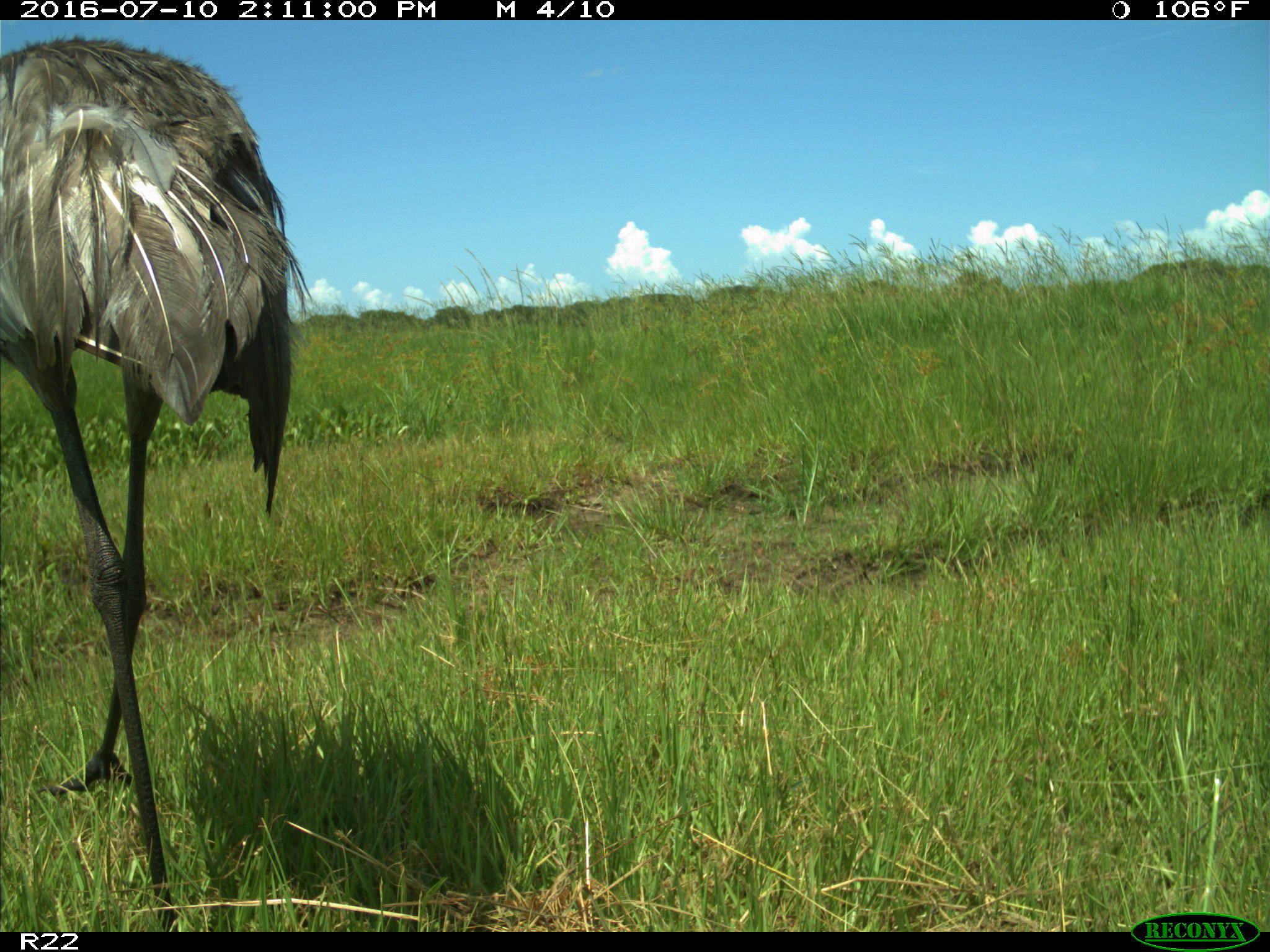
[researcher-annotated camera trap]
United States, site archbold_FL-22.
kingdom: Animalia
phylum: Chordata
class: Aves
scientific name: Aves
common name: birds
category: unidentified bird